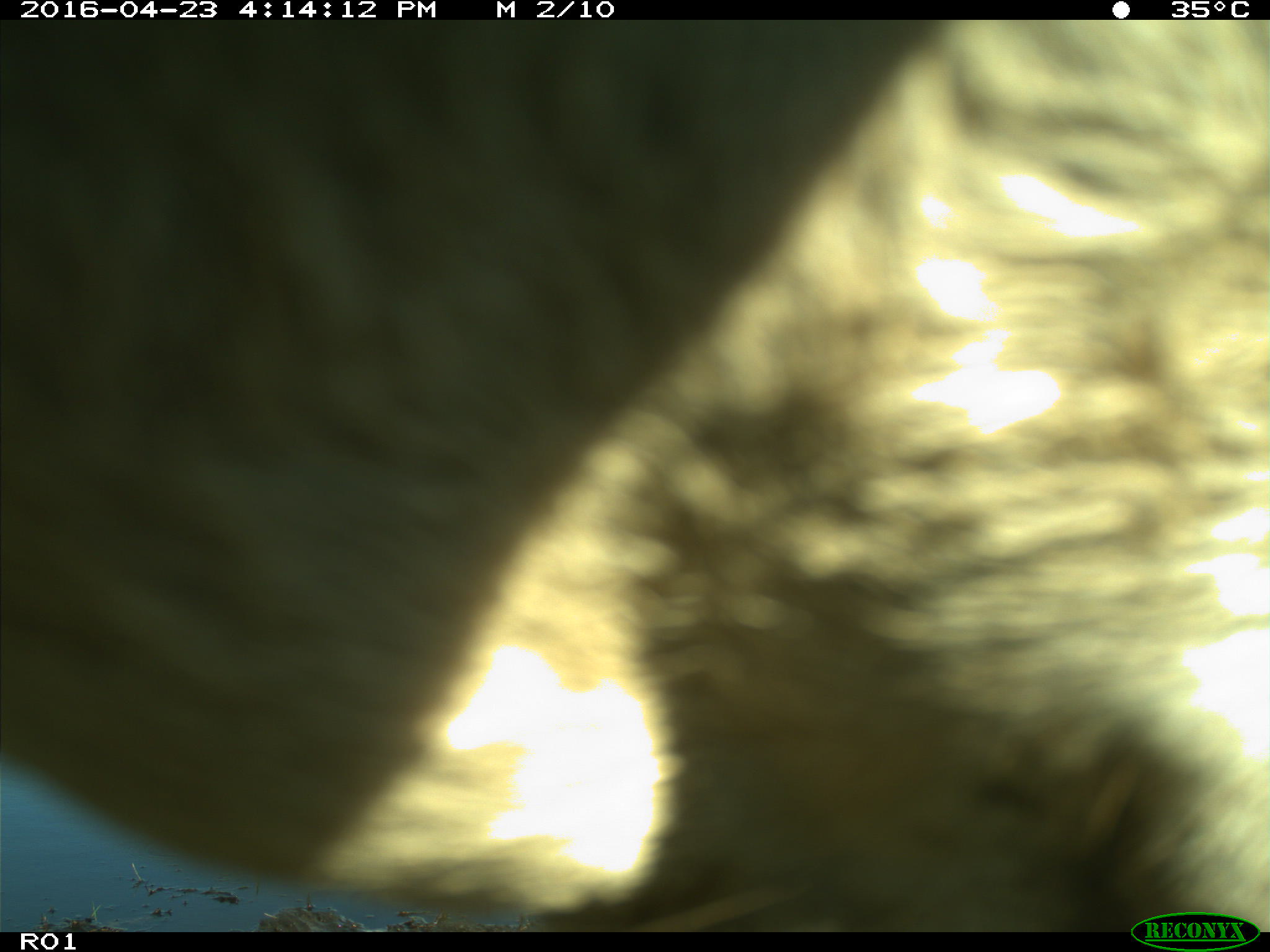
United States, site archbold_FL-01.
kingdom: Animalia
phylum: Chordata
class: Mammalia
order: Artiodactyla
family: Bovidae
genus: Bos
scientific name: Bos taurus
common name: domestic cow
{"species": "Bos taurus (domestic cow)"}